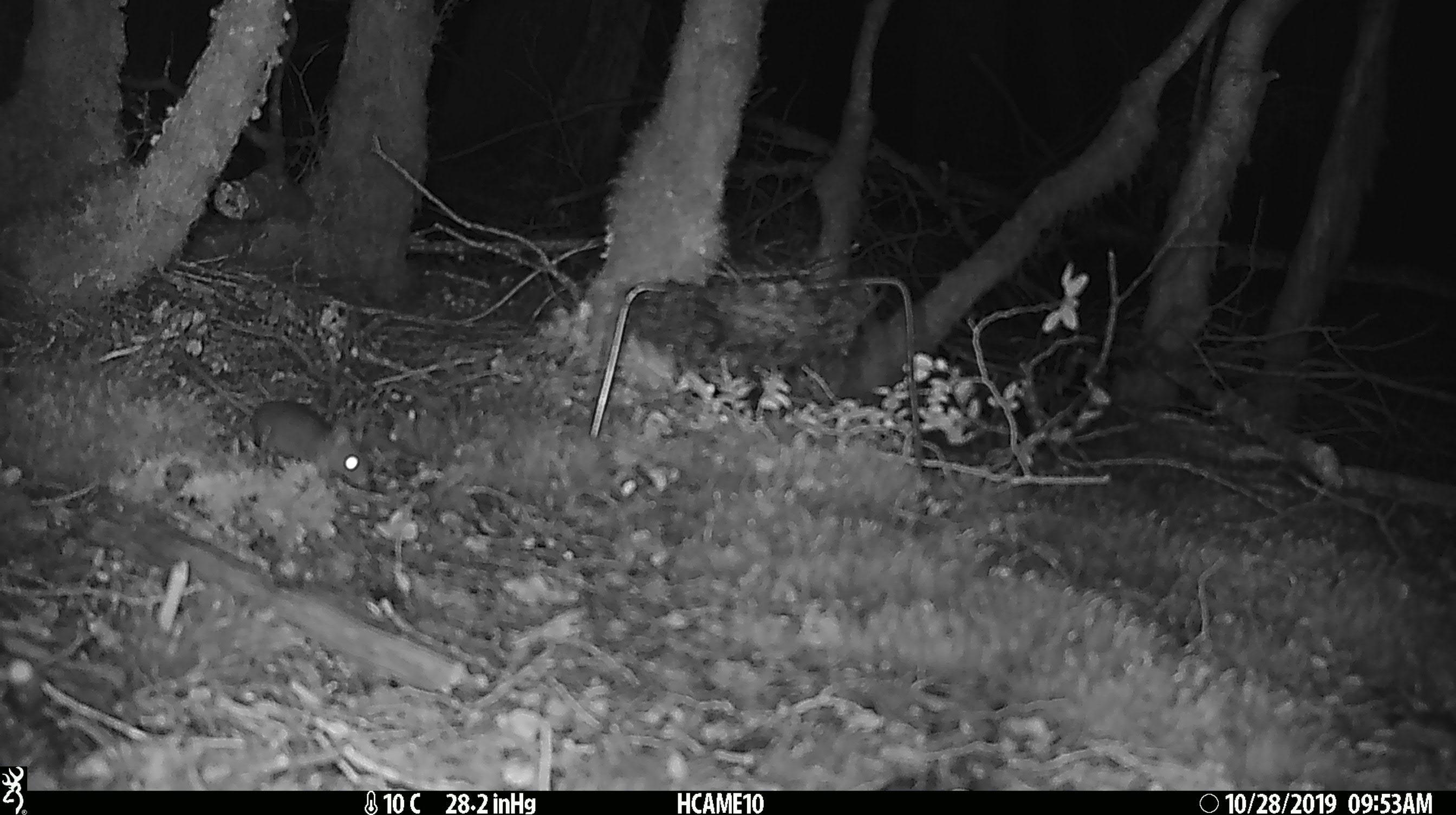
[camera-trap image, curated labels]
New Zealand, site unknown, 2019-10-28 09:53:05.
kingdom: Animalia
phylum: Chordata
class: Mammalia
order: Rodentia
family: Muridae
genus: Mus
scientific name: Mus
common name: mouse